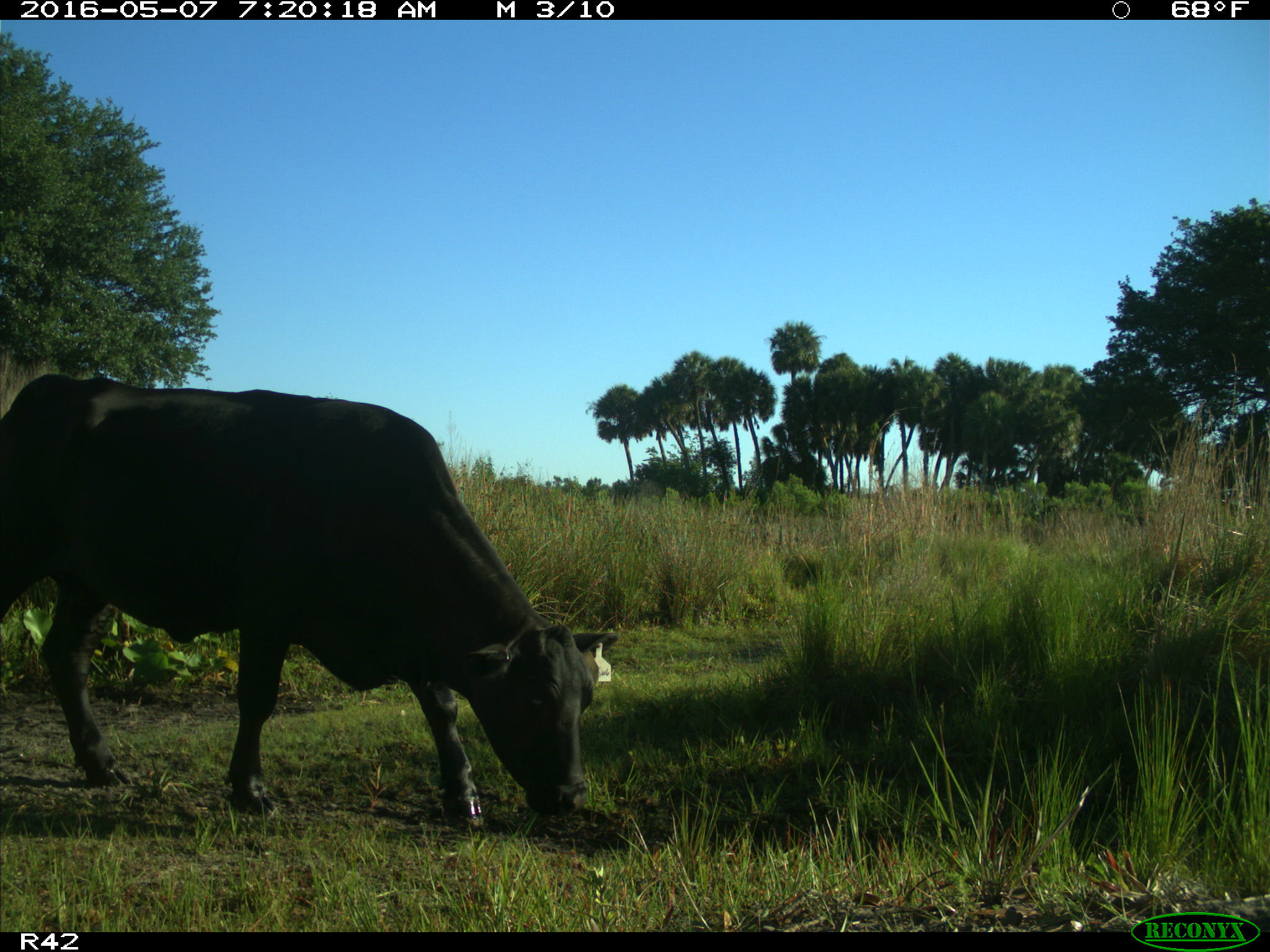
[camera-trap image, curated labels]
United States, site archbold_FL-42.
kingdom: Animalia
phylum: Chordata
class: Mammalia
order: Artiodactyla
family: Bovidae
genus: Bos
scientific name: Bos taurus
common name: domestic cow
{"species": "Bos taurus (domestic cow)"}